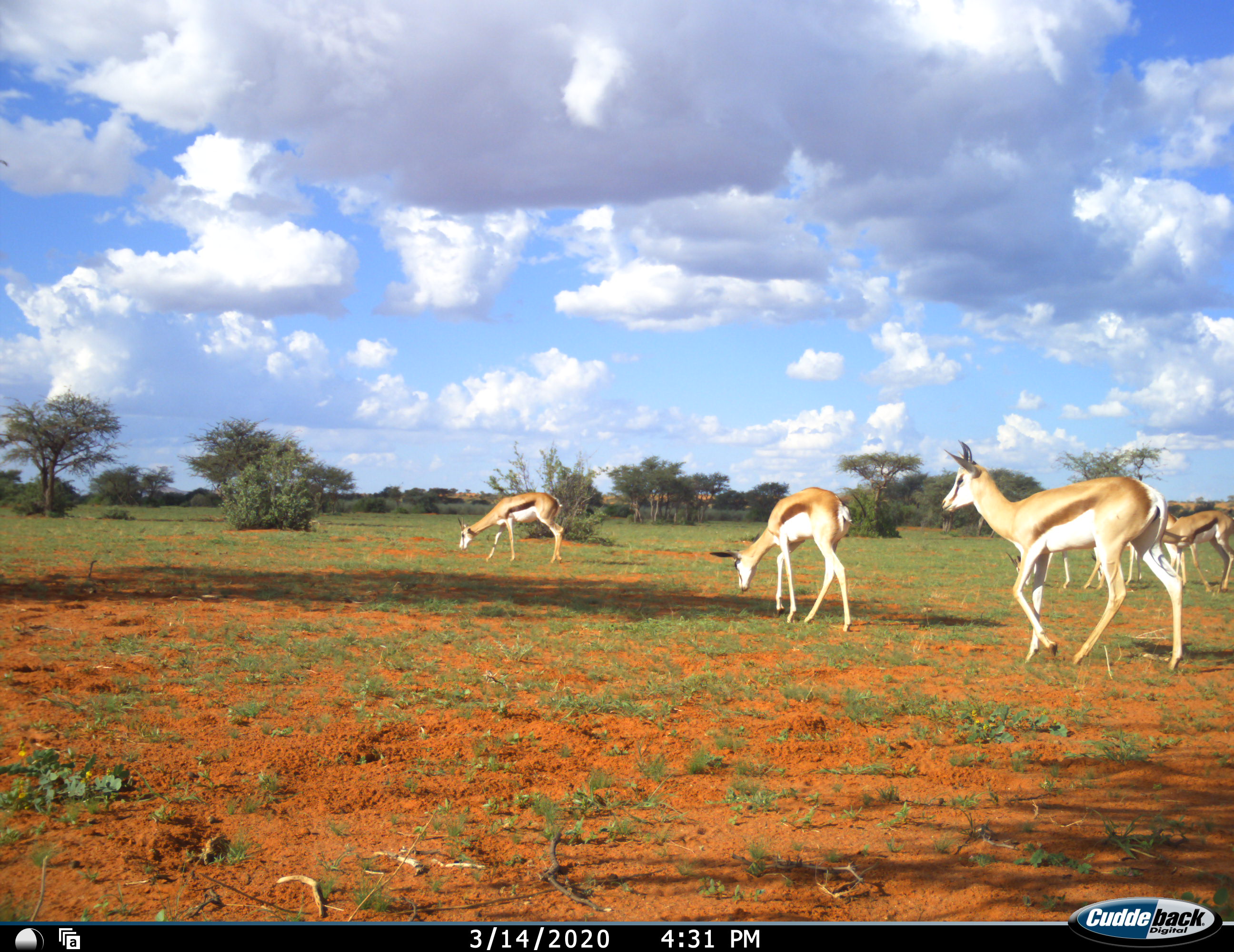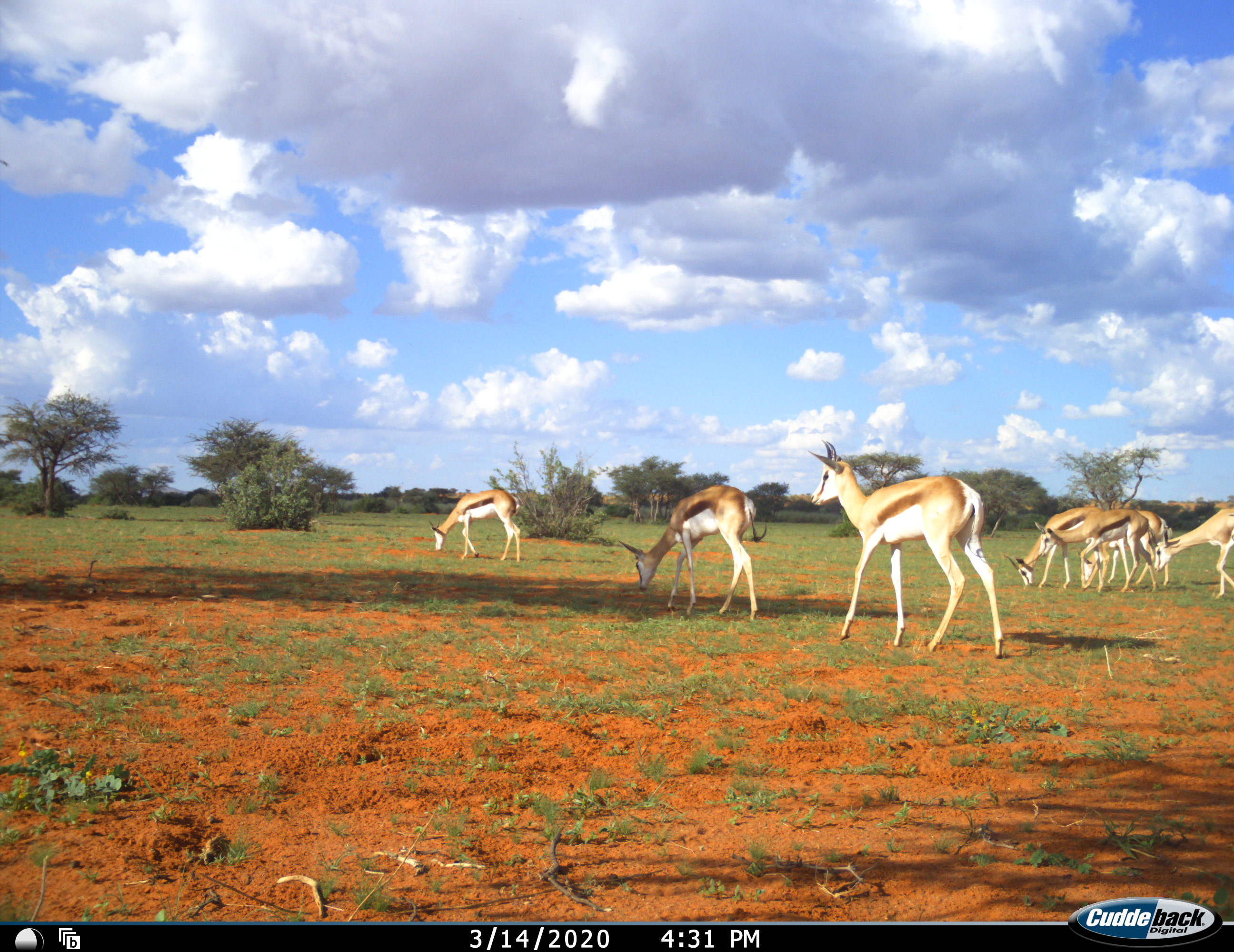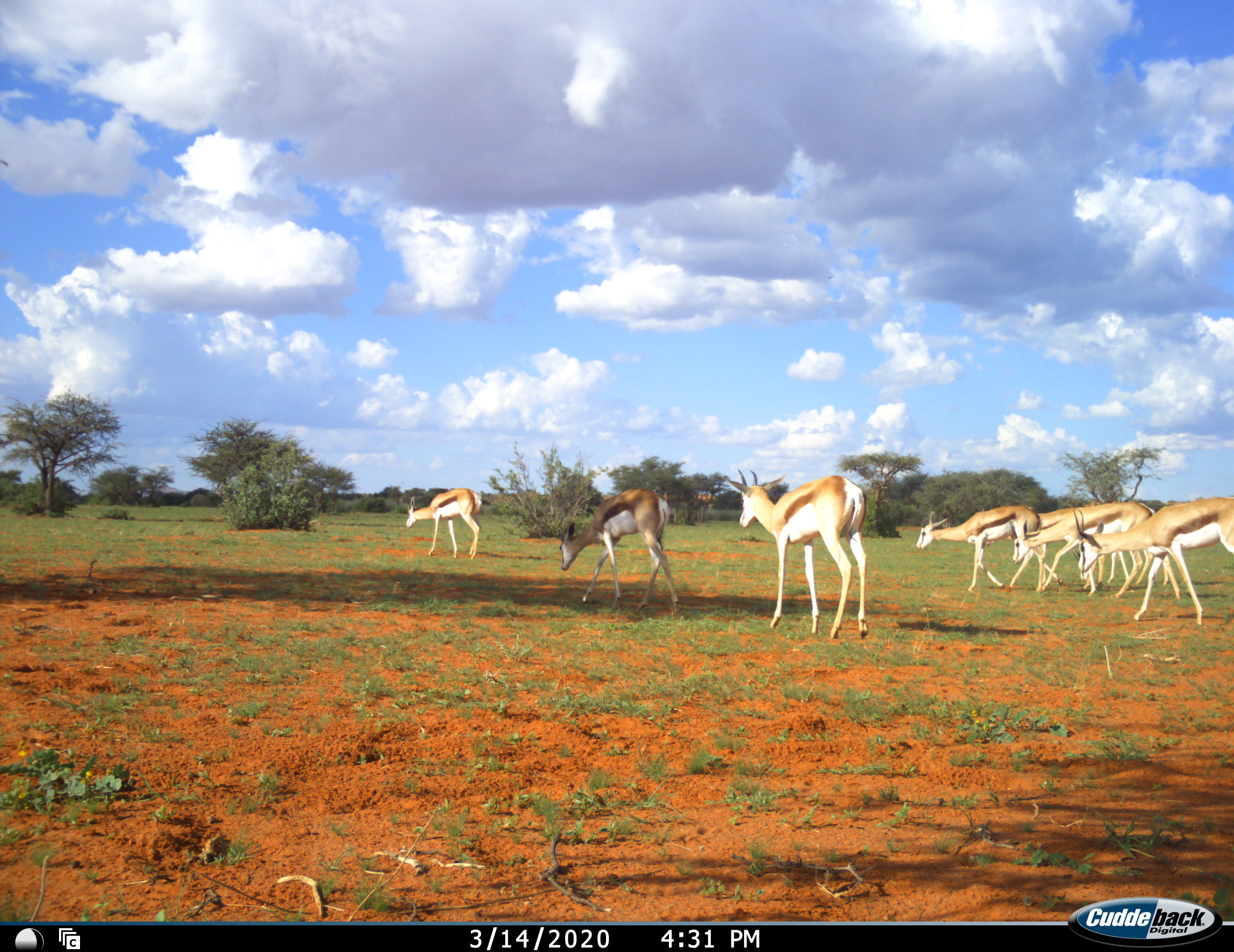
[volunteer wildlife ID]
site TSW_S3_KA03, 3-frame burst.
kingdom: Animalia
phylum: Chordata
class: Mammalia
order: Artiodactyla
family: Bovidae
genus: Antidorcas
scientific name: Antidorcas marsupialis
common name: springbok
Springbok (Antidorcas marsupialis), count 7. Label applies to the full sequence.